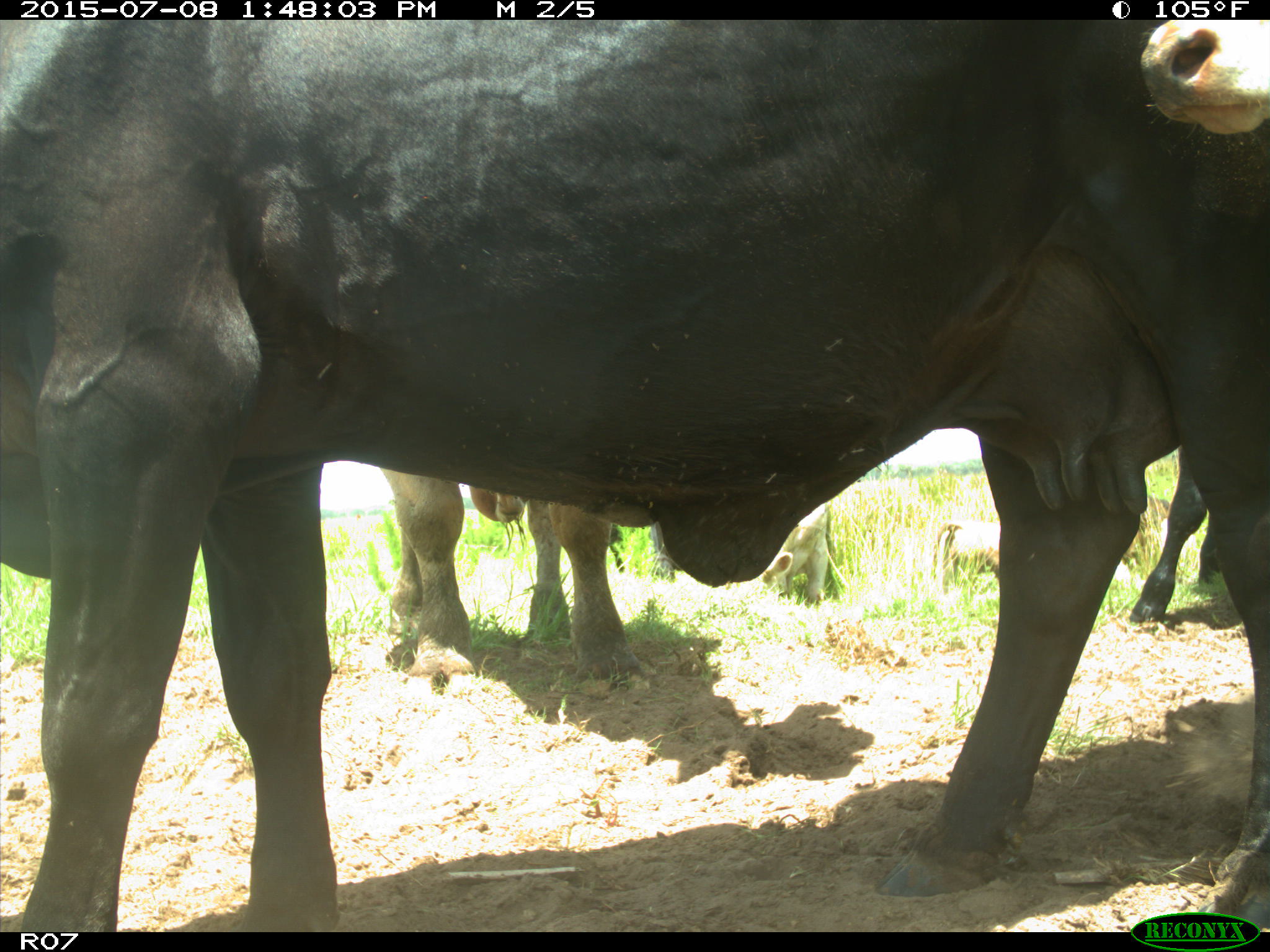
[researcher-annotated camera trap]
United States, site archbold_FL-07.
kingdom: Animalia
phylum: Chordata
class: Mammalia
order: Artiodactyla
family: Bovidae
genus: Bos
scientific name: Bos taurus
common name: domestic cow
Bos taurus (domestic cow).